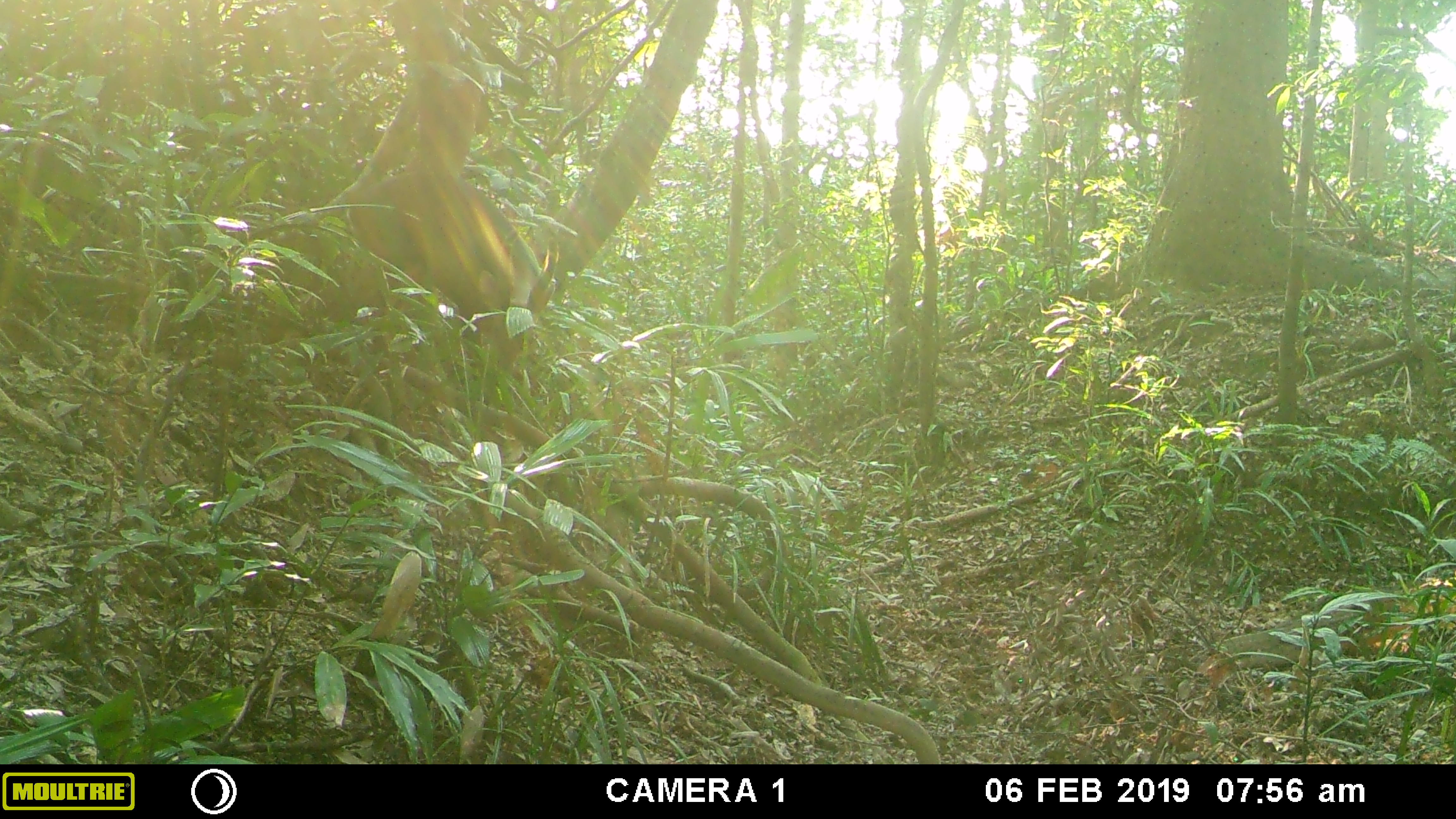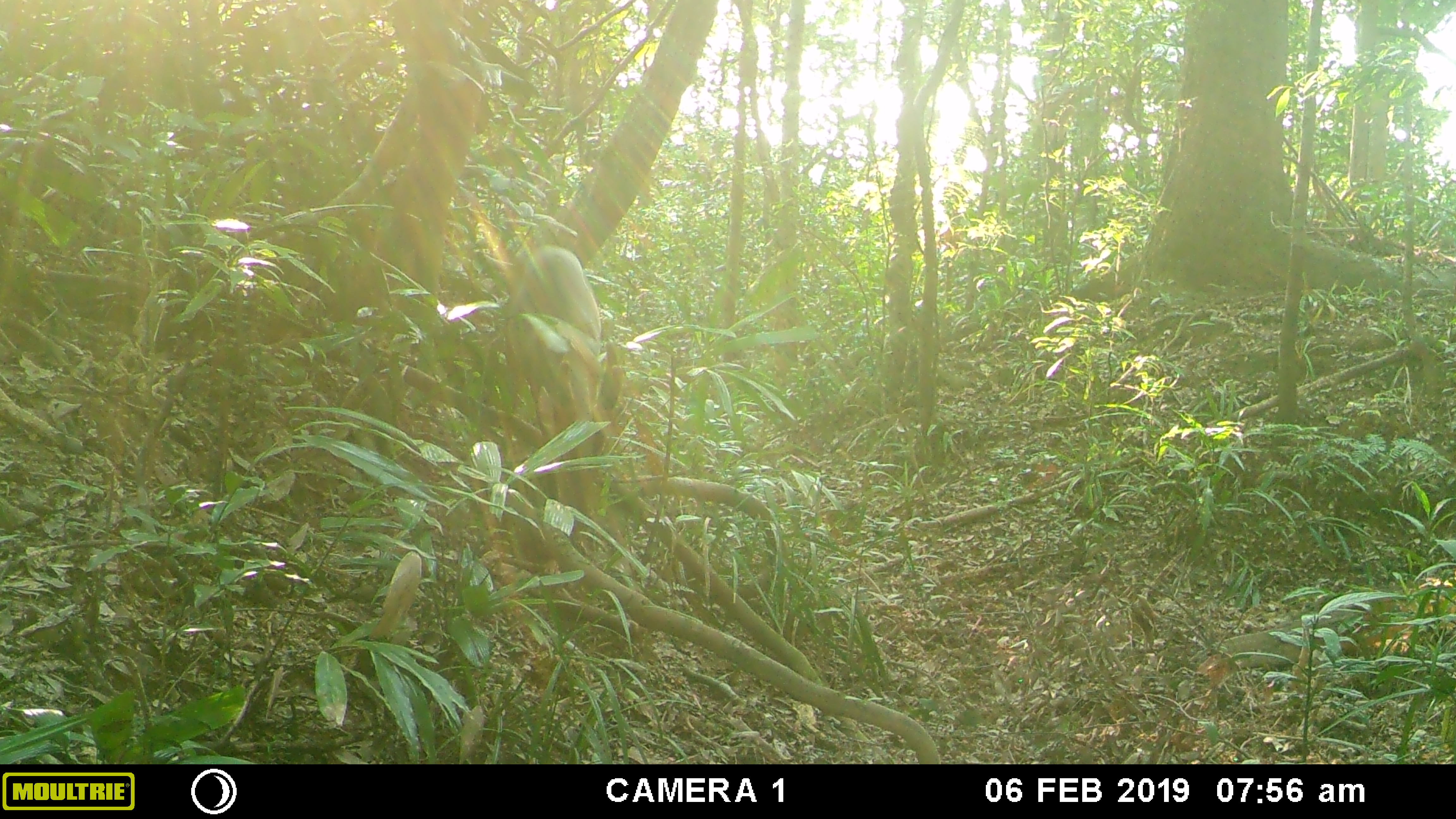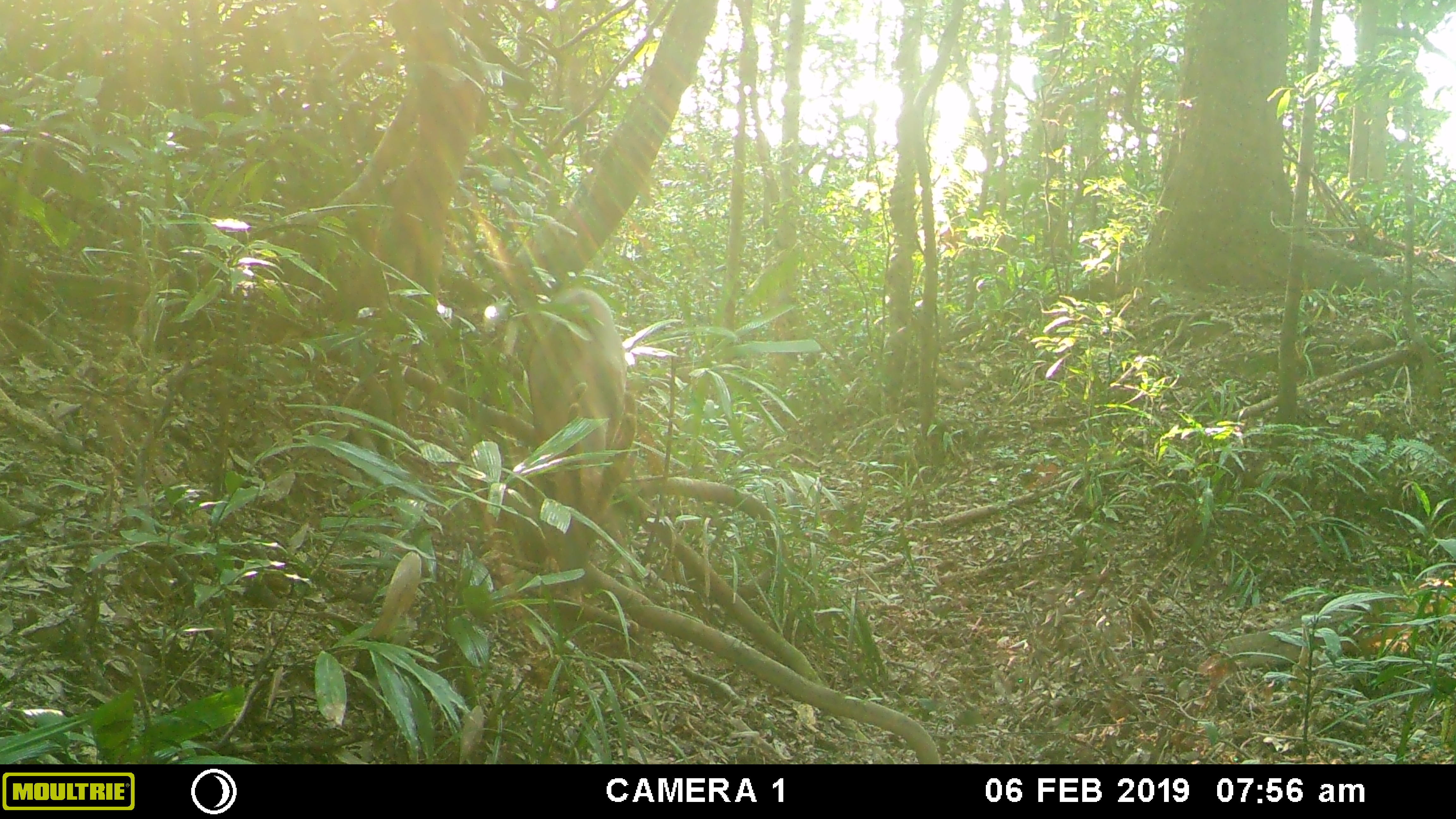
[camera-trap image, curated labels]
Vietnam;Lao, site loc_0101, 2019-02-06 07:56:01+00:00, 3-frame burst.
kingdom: Animalia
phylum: Chordata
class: Mammalia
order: Artiodactyla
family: Cervidae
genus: Muntiacus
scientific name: Muntiacus vuquangensis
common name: large-antlered muntjac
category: large antlered muntjac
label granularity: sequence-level